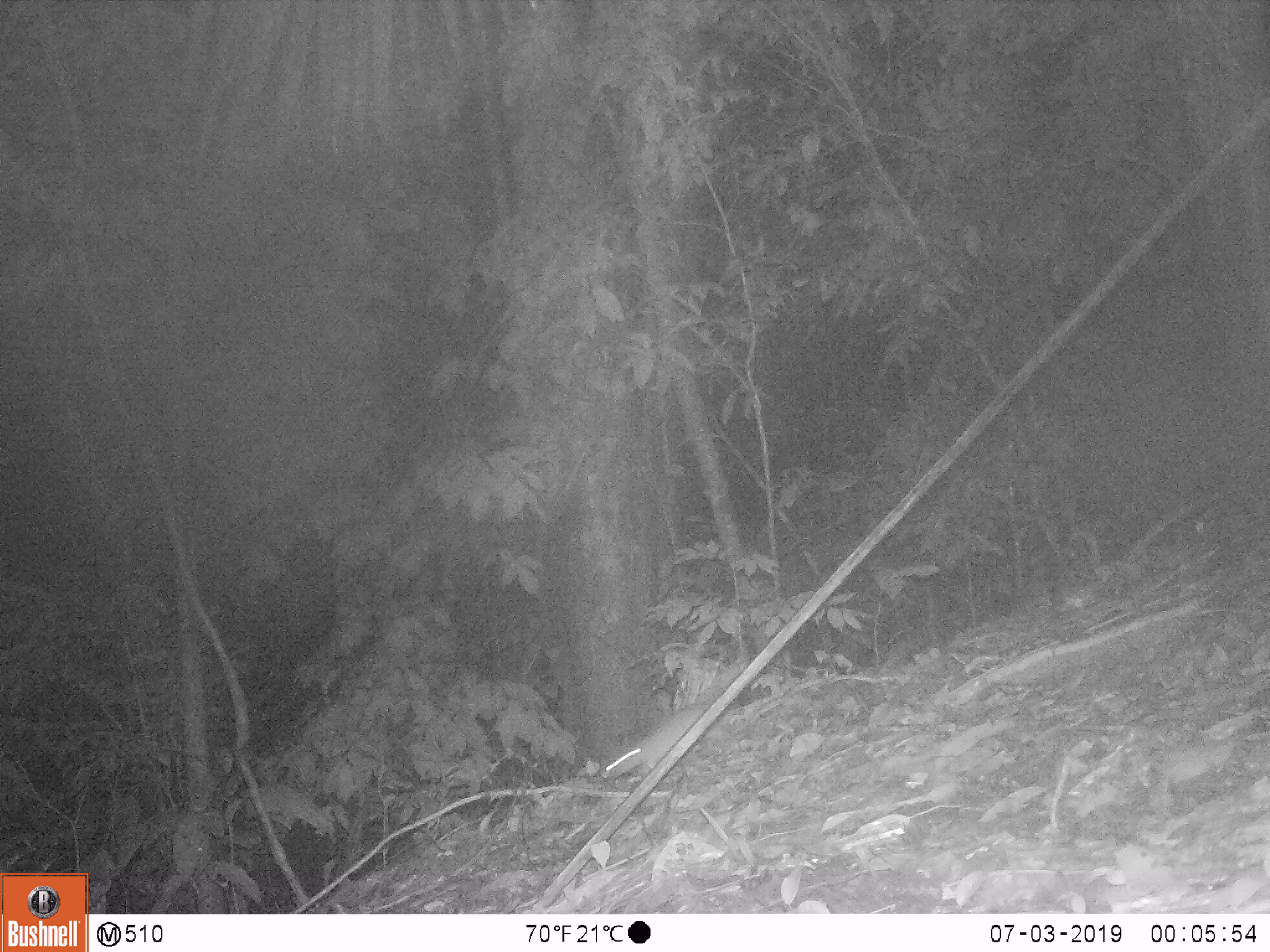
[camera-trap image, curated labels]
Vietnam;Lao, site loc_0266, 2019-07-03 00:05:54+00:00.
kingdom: Animalia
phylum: Chordata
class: Mammalia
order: Rodentia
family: Muridae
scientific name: Muridae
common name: old-world mice and rats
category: unidentified murid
Unidentified murid (old-world mice and rats) (Muridae). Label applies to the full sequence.